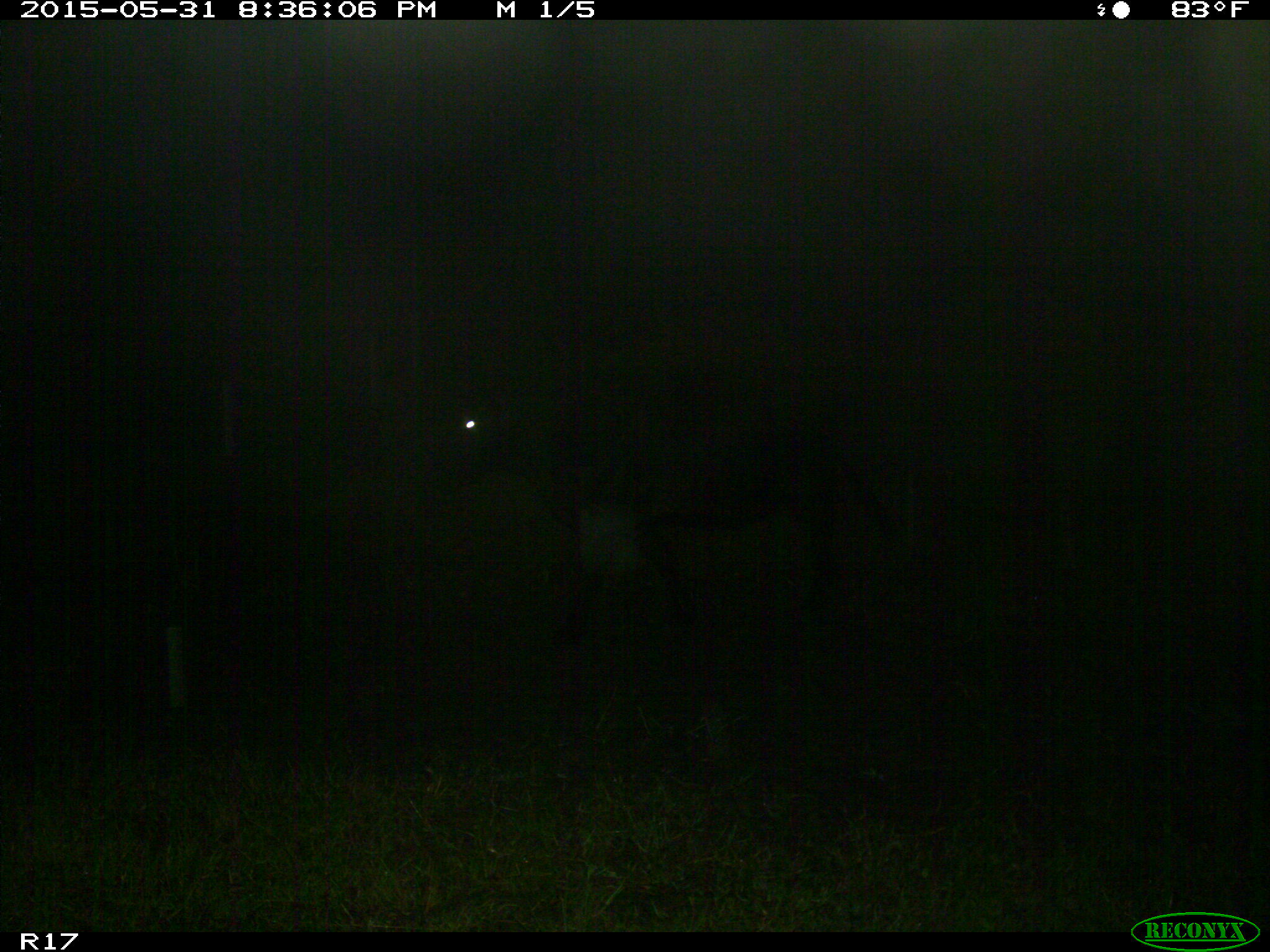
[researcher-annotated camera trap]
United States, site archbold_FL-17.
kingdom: Animalia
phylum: Chordata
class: Mammalia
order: Artiodactyla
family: Bovidae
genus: Bos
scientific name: Bos taurus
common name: domestic cow